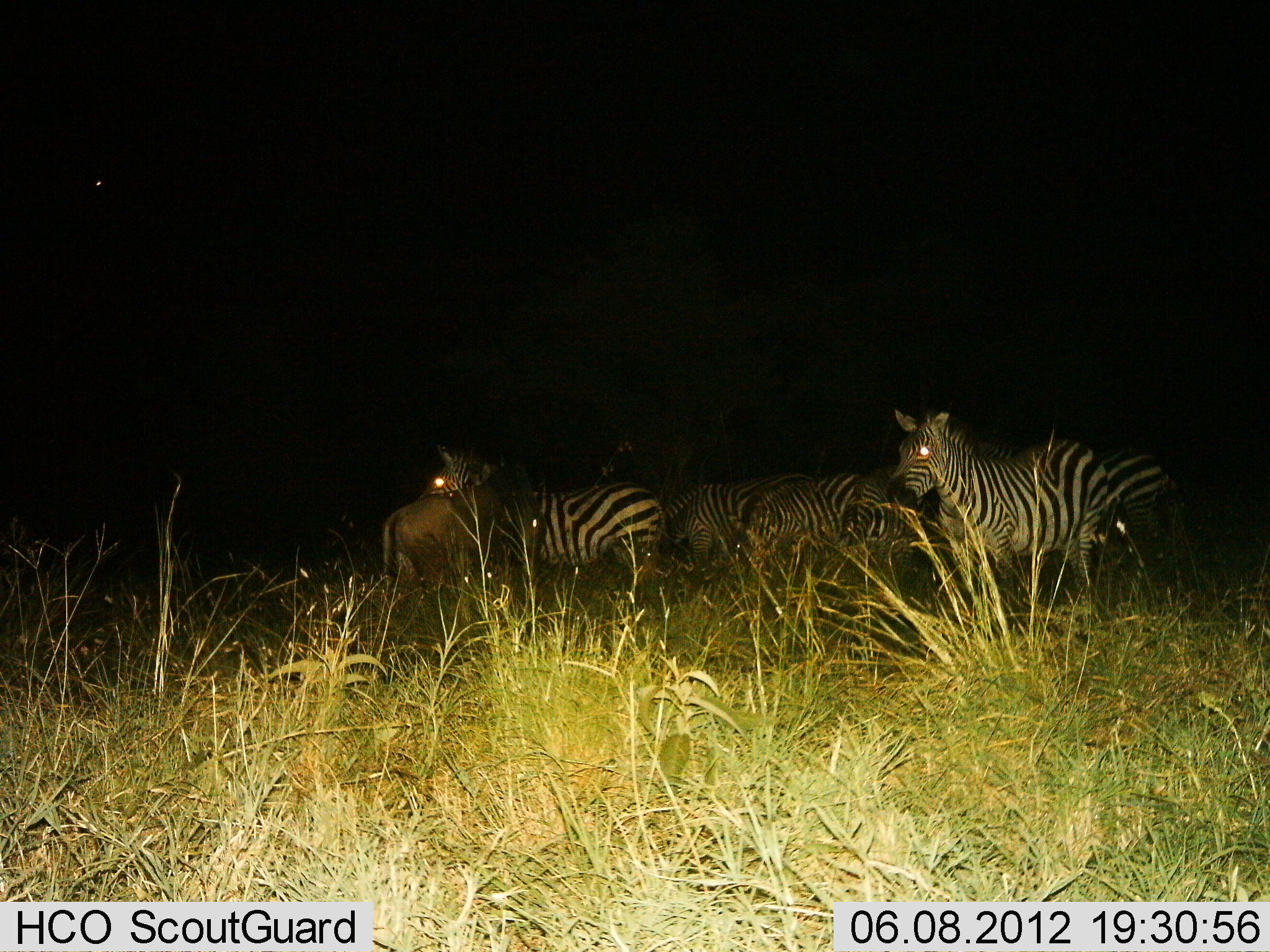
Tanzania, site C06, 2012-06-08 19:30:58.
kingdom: Animalia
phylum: Chordata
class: Mammalia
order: Perissodactyla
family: Equidae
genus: Equus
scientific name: Equus quagga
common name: plains zebra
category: zebra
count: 6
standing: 94%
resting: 0%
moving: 6%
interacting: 6%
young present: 0%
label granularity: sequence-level